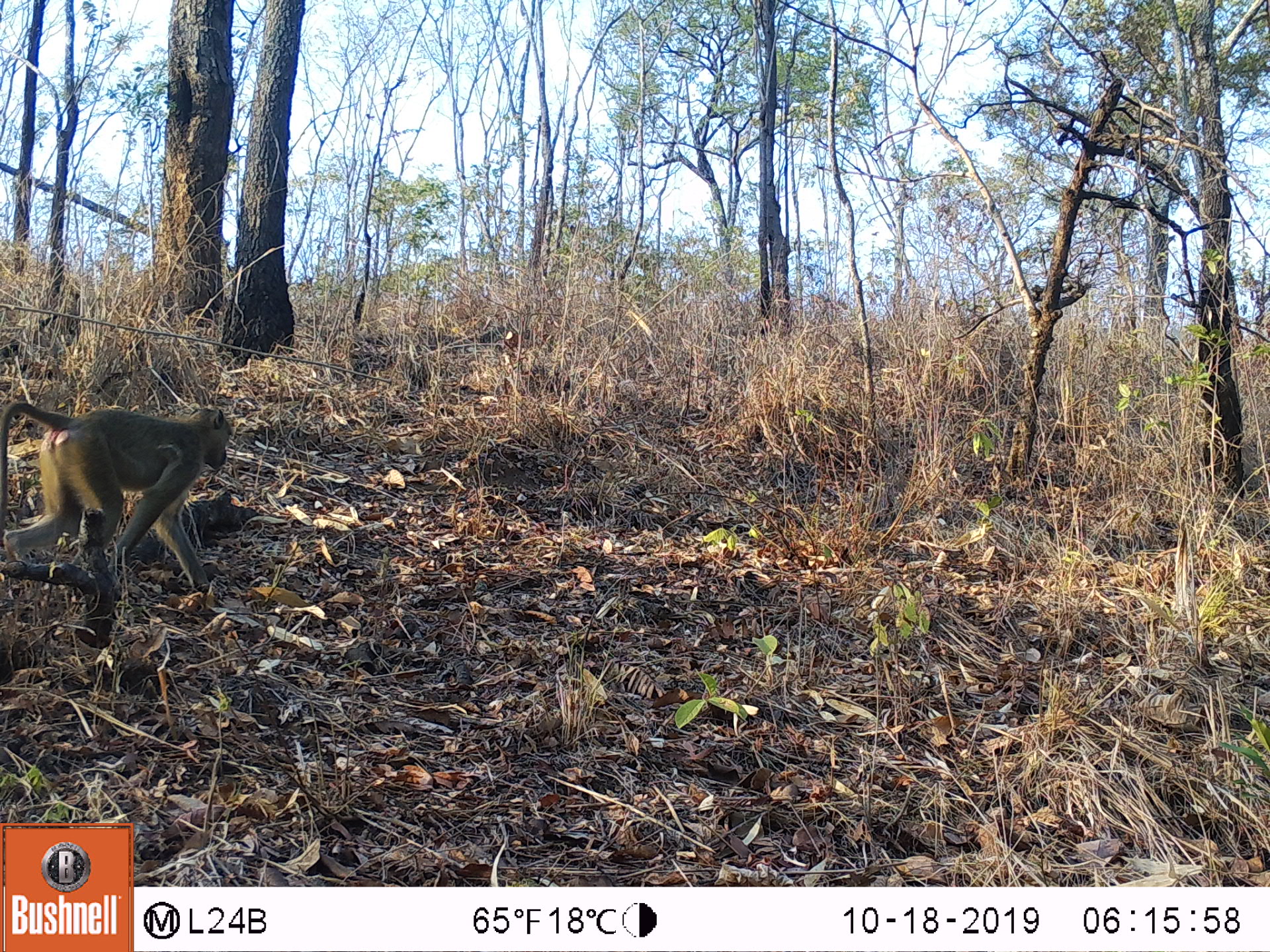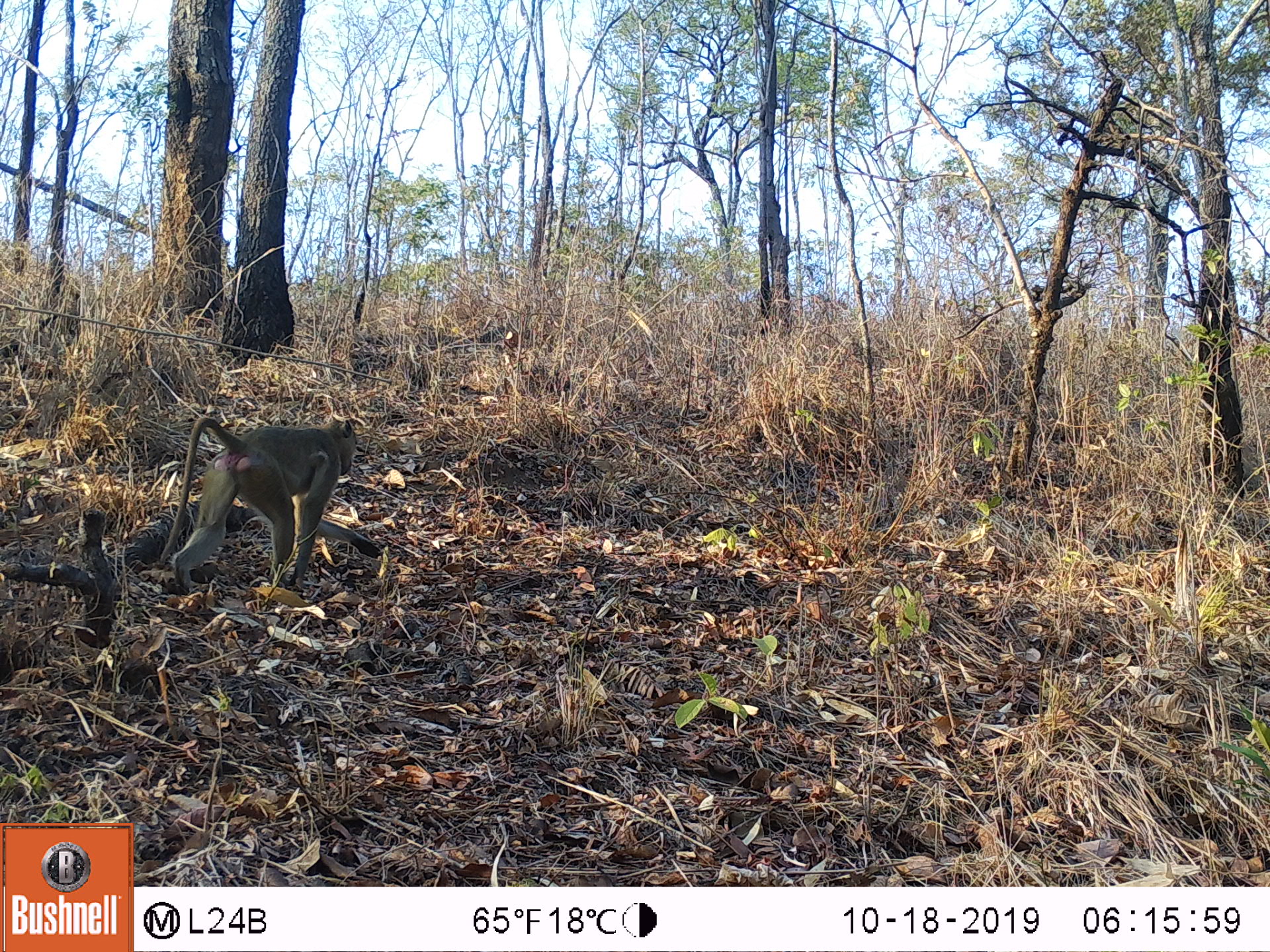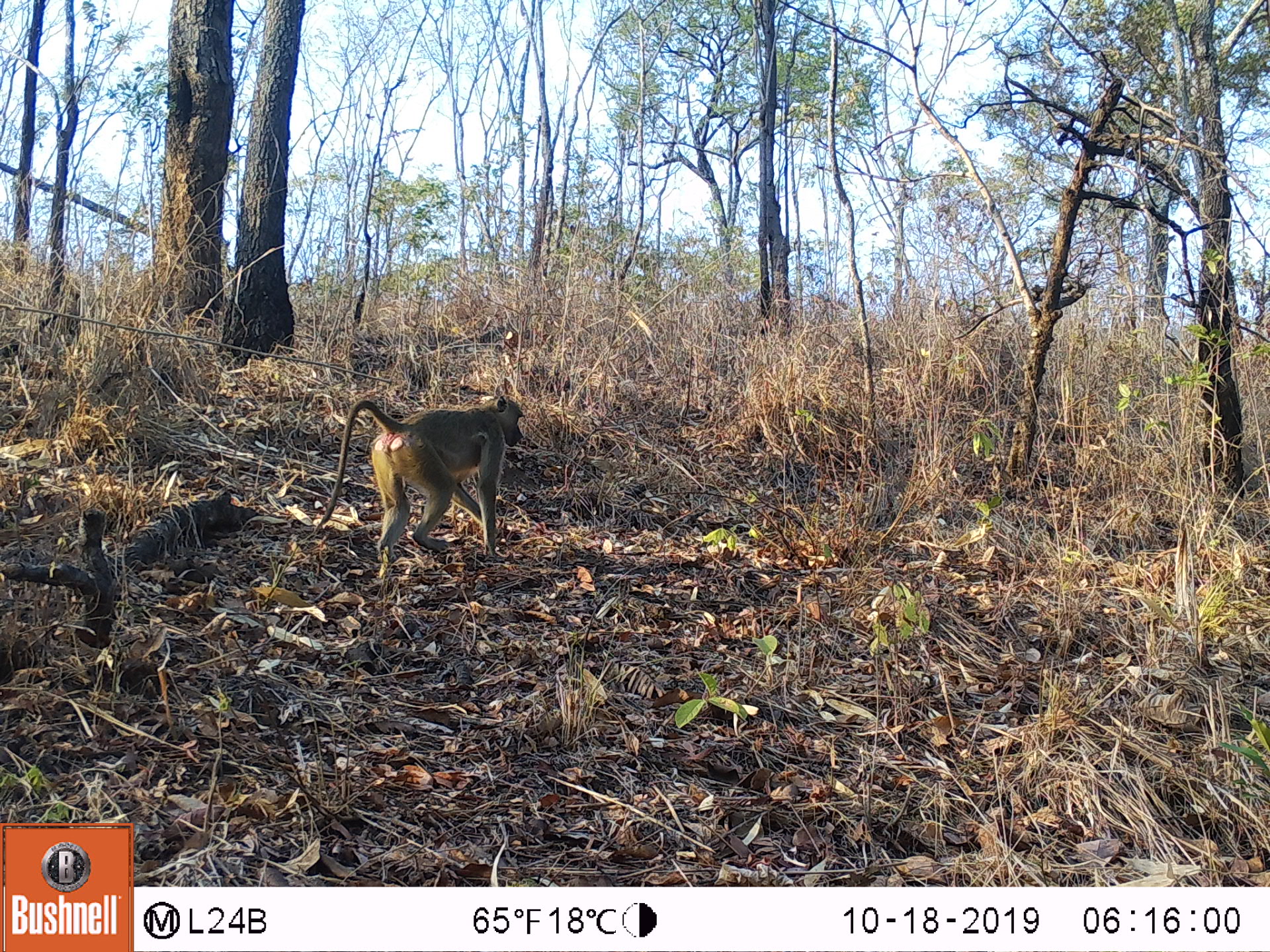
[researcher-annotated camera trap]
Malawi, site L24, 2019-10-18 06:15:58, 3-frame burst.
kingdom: Animalia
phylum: Chordata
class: Mammalia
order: Primates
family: Cercopithecidae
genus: Papio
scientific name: Papio cynocephalus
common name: yellow baboon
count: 1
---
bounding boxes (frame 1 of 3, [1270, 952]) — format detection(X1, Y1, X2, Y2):
yellow baboon: detection(3, 404, 234, 592)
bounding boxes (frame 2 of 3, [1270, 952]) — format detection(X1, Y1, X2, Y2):
yellow baboon: detection(157, 407, 364, 597)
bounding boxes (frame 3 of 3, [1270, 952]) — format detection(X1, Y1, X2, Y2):
yellow baboon: detection(317, 394, 524, 566)